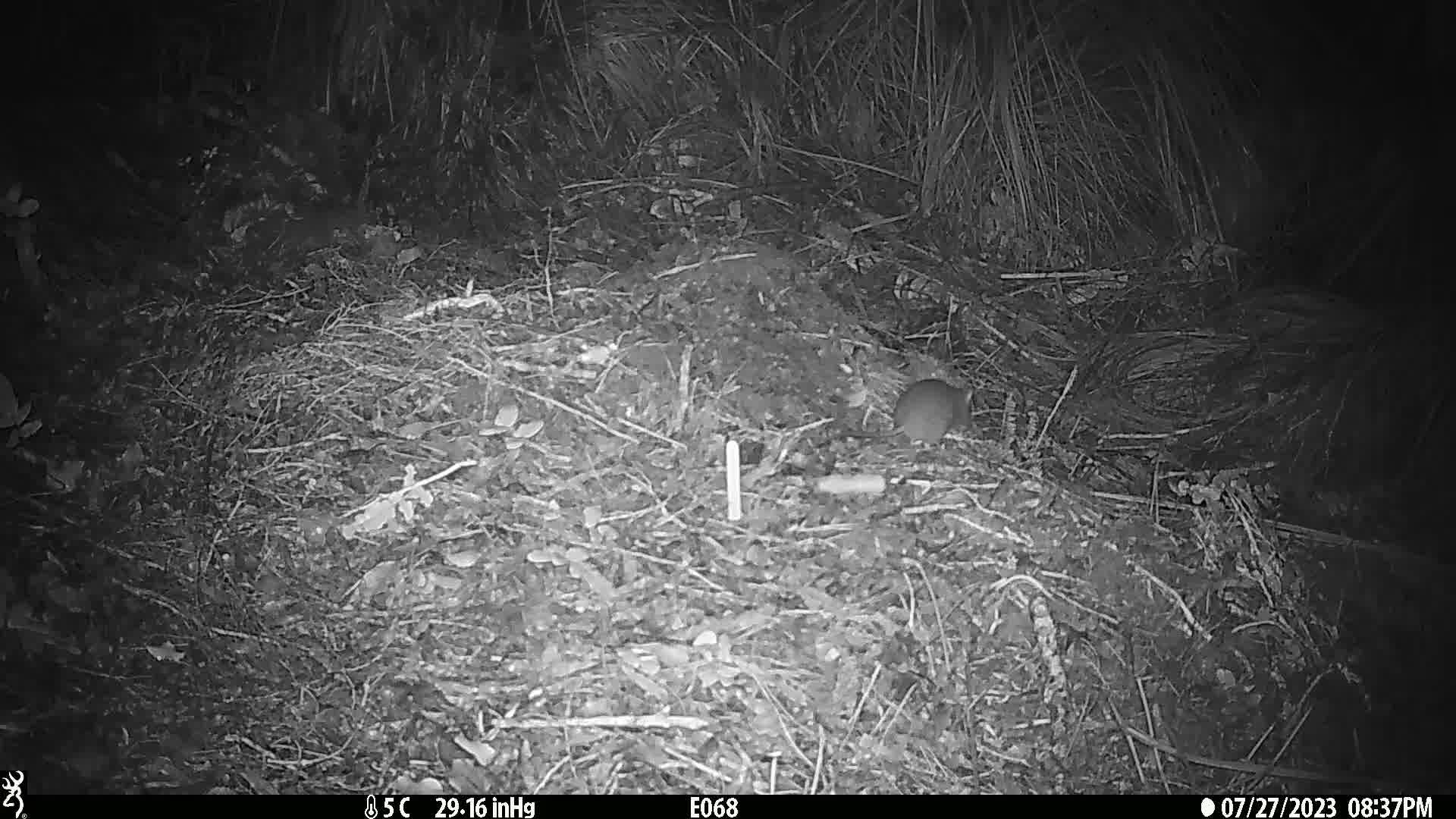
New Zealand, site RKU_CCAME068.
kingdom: Animalia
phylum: Chordata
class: Mammalia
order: Rodentia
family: Muridae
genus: Rattus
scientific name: Rattus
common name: rat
Rat (Rattus).